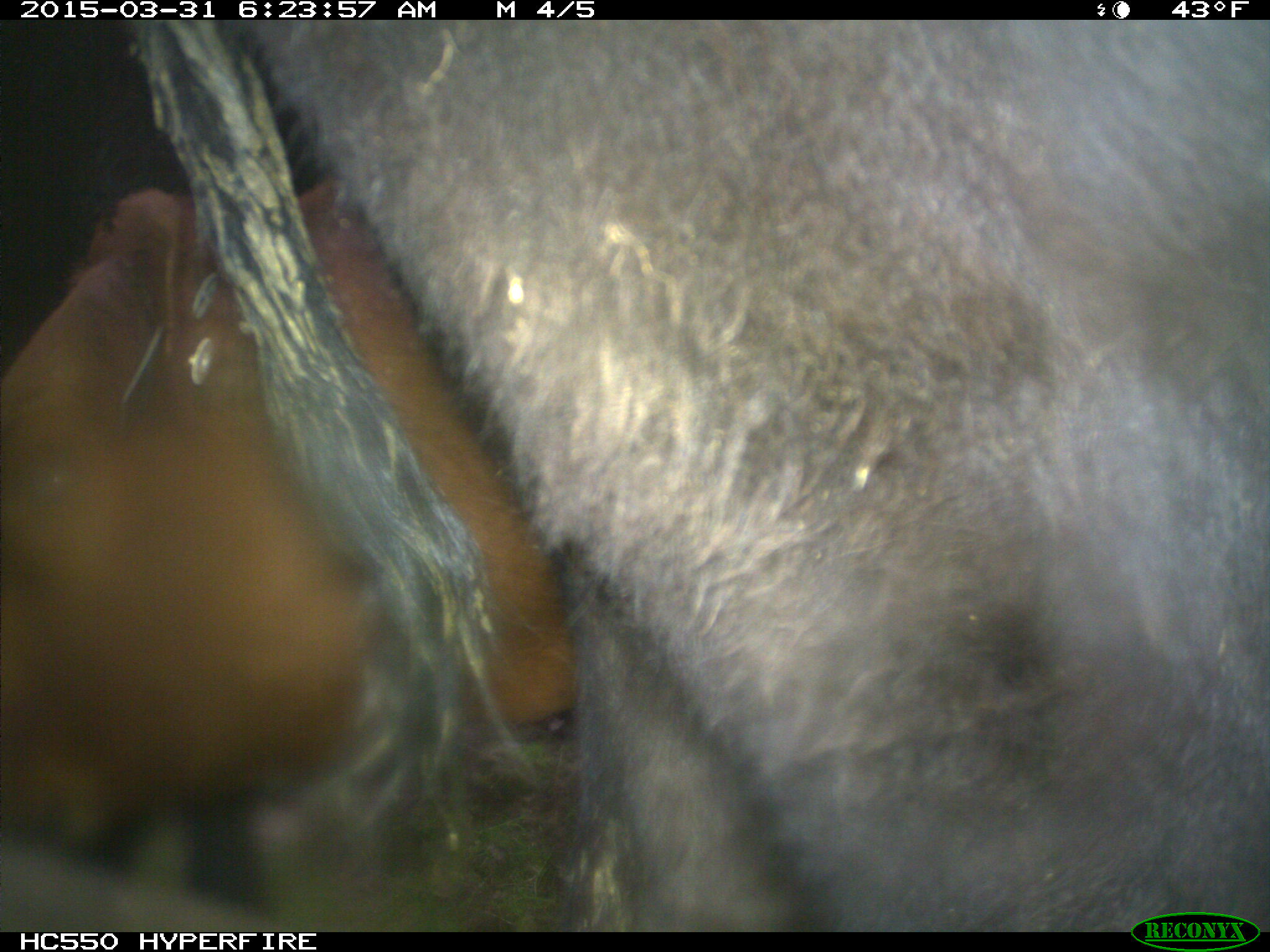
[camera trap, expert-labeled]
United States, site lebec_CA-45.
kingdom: Animalia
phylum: Chordata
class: Mammalia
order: Artiodactyla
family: Bovidae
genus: Bos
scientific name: Bos taurus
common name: domestic cow